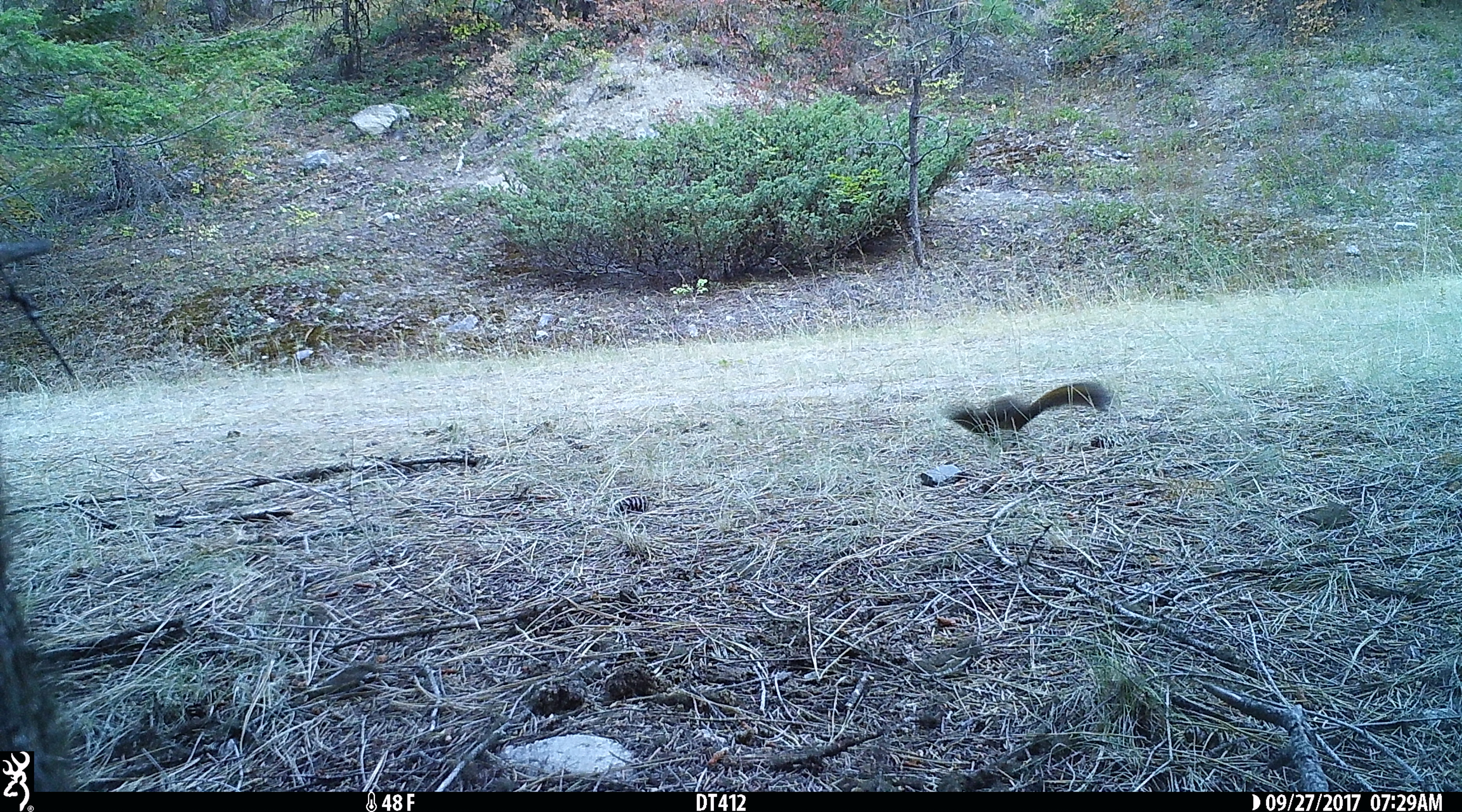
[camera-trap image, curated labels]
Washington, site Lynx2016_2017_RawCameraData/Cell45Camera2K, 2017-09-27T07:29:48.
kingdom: Animalia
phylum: Chordata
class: Mammalia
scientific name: Mammalia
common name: small mammal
Small mammal (Mammalia). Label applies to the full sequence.